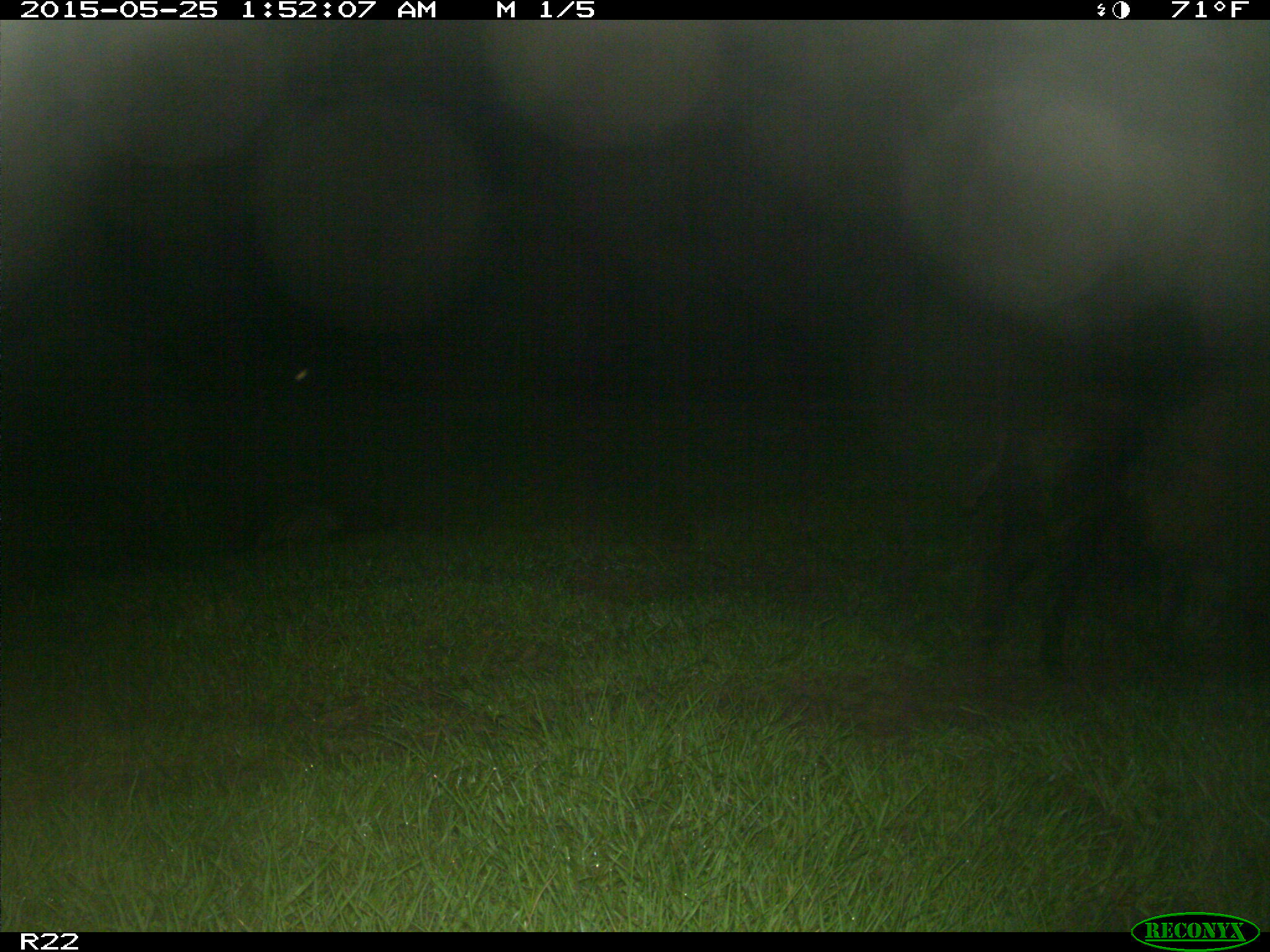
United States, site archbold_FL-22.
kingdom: Animalia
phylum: Chordata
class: Mammalia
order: Artiodactyla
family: Bovidae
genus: Bos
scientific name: Bos taurus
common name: domestic cow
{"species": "Bos taurus (domestic cow)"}